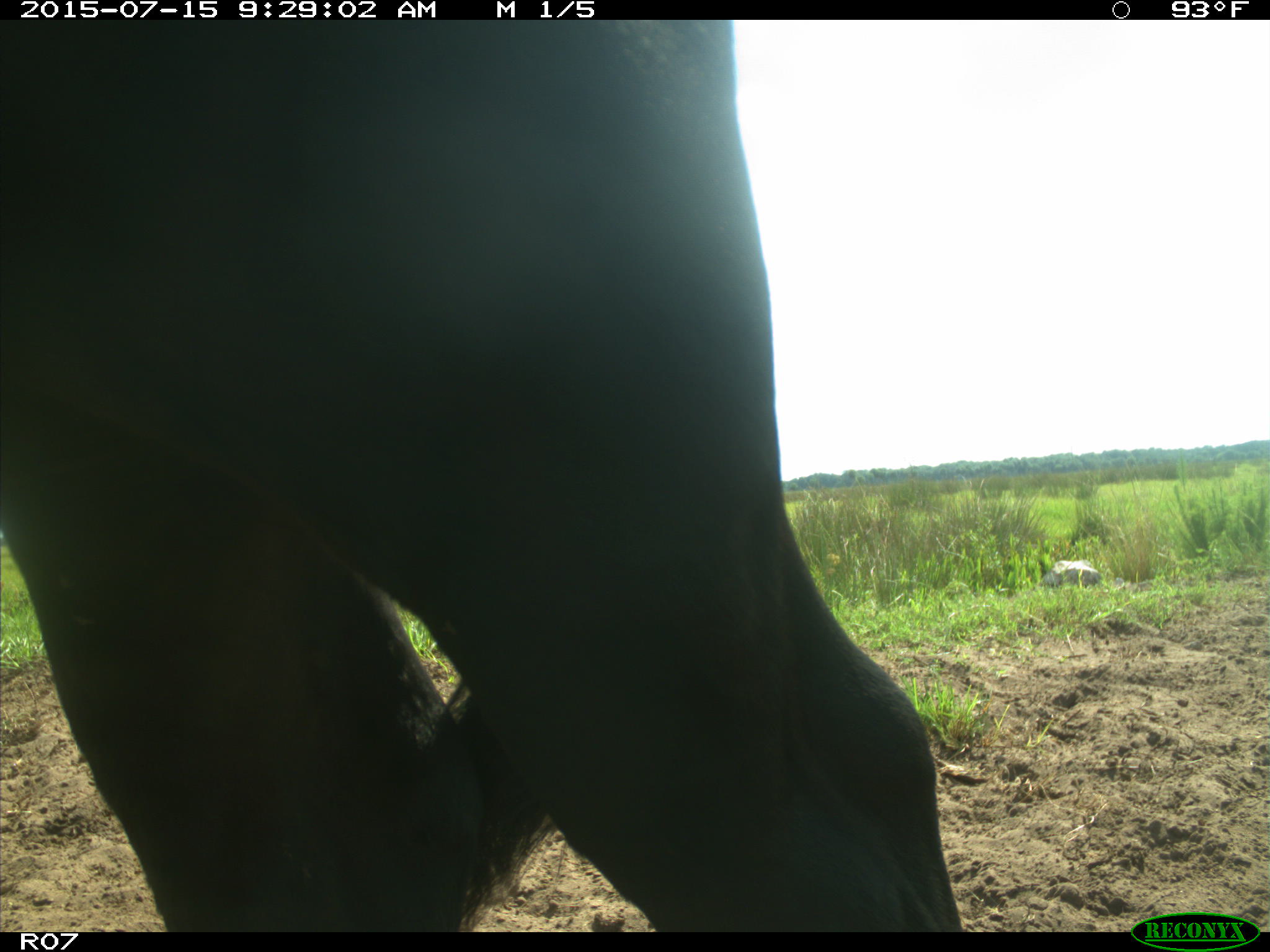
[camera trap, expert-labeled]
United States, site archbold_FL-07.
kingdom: Animalia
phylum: Chordata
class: Mammalia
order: Artiodactyla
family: Bovidae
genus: Bos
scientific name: Bos taurus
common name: domestic cow